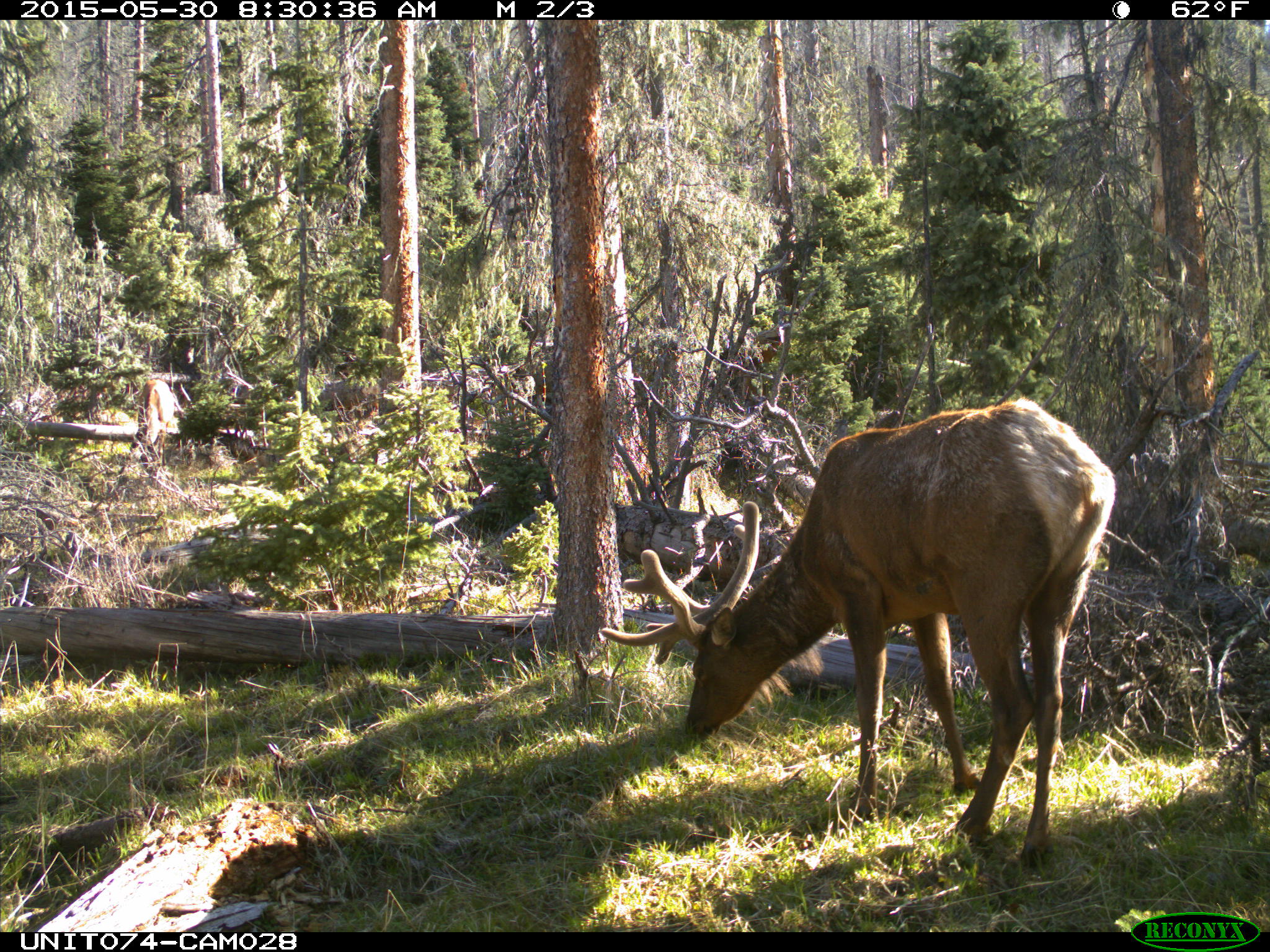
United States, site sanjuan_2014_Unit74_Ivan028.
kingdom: Animalia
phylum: Chordata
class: Mammalia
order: Artiodactyla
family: Cervidae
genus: Cervus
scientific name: Cervus elaphus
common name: red deer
Cervus elaphus (red deer).